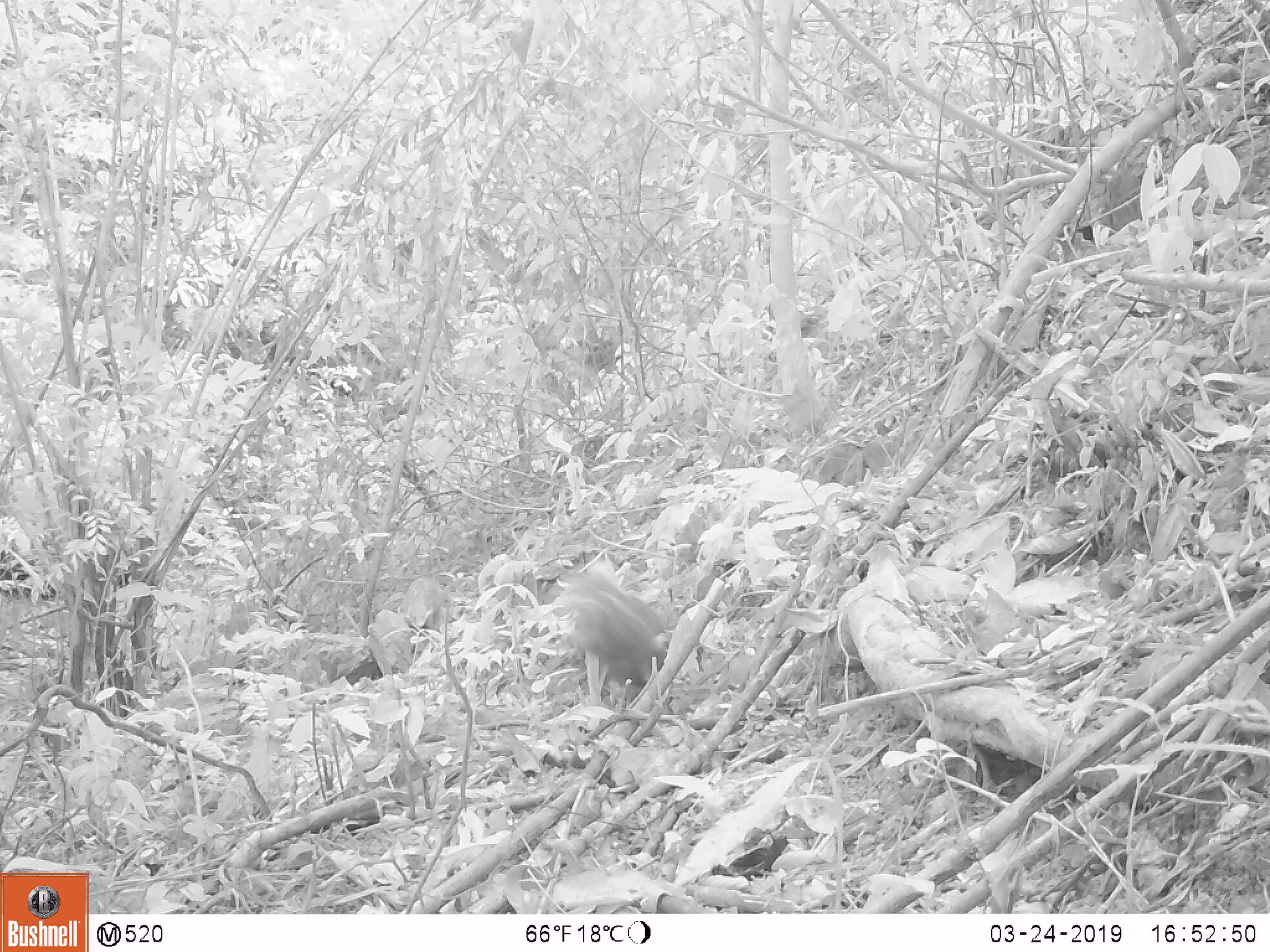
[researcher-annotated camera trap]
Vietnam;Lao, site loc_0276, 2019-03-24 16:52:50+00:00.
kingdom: Animalia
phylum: Chordata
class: Mammalia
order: Carnivora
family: Herpestidae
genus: Urva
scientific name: Urva urva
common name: crab-eating mongoose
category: crab eating mongoose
Crab eating mongoose (crab-eating mongoose) (Urva urva). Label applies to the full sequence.